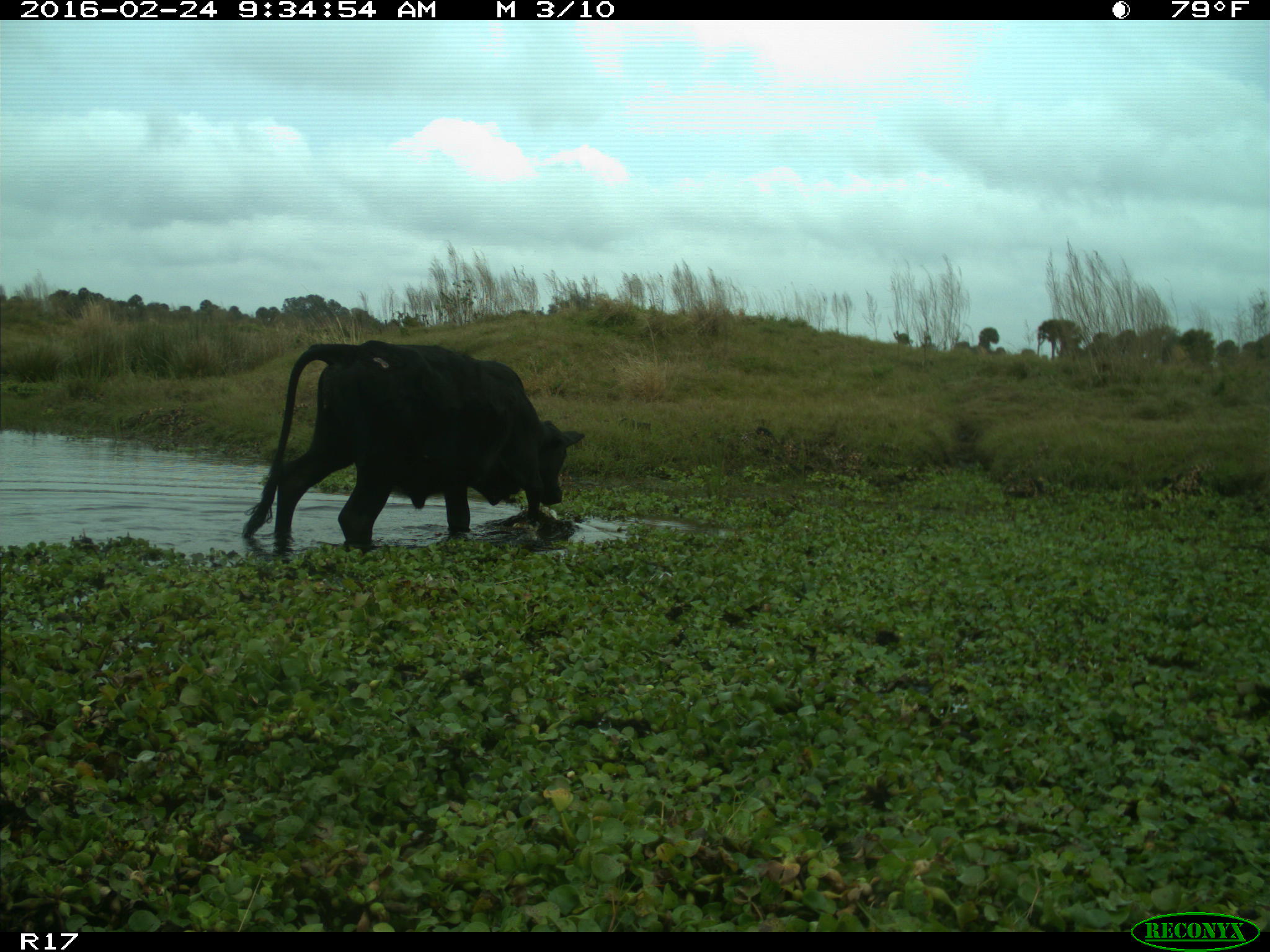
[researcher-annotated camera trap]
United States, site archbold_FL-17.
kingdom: Animalia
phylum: Chordata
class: Mammalia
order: Artiodactyla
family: Bovidae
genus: Bos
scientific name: Bos taurus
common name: domestic cow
Bos taurus (domestic cow).